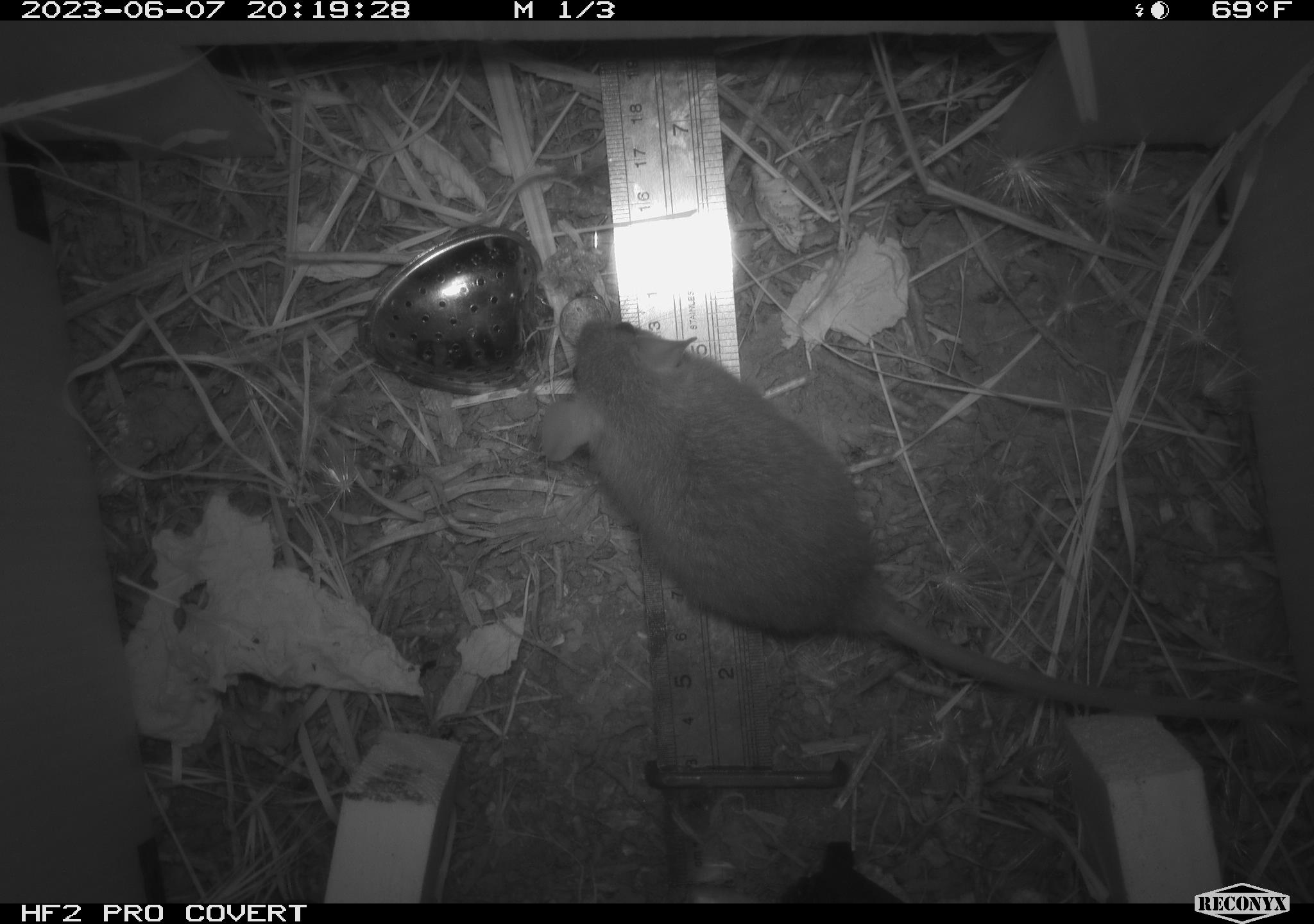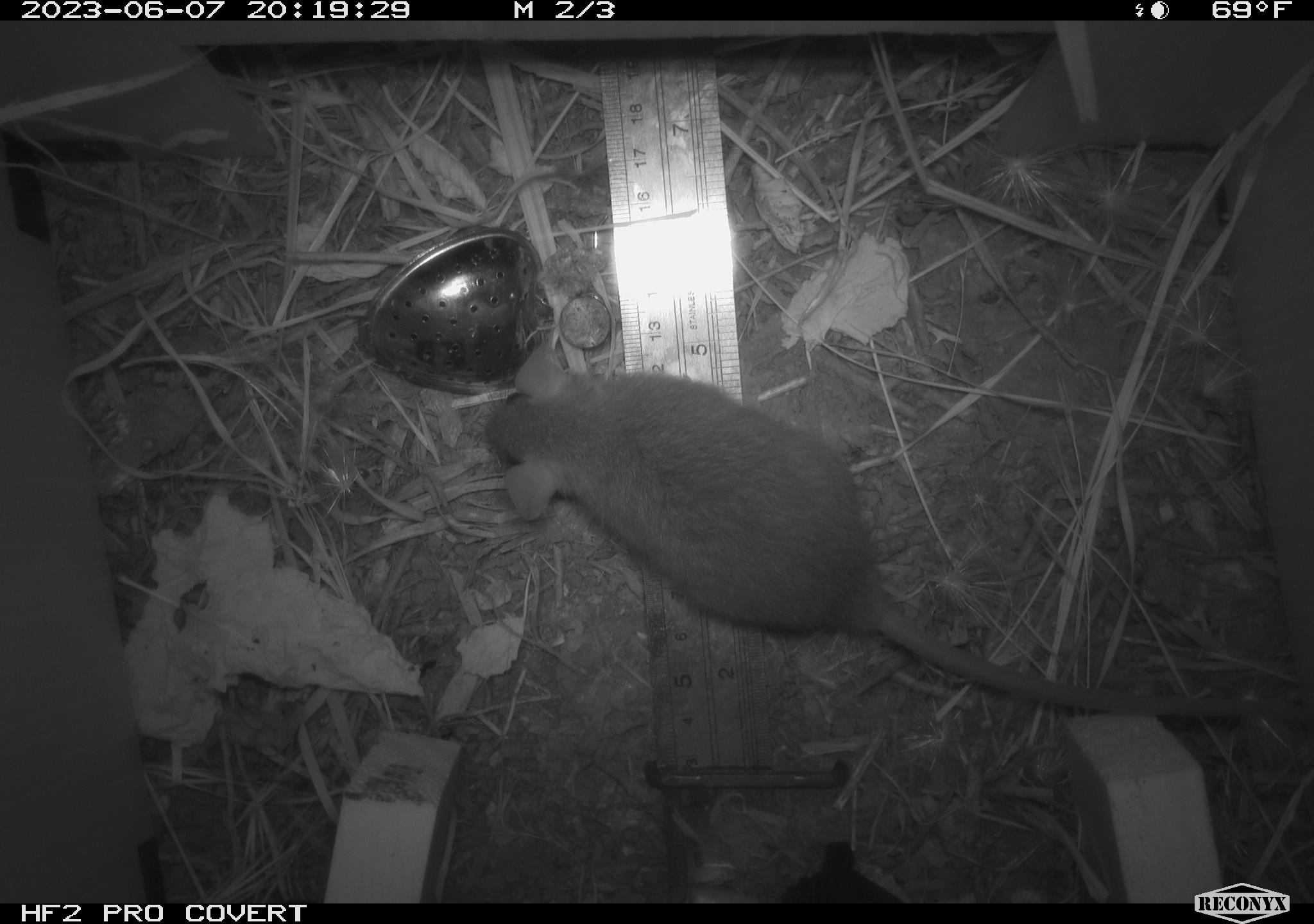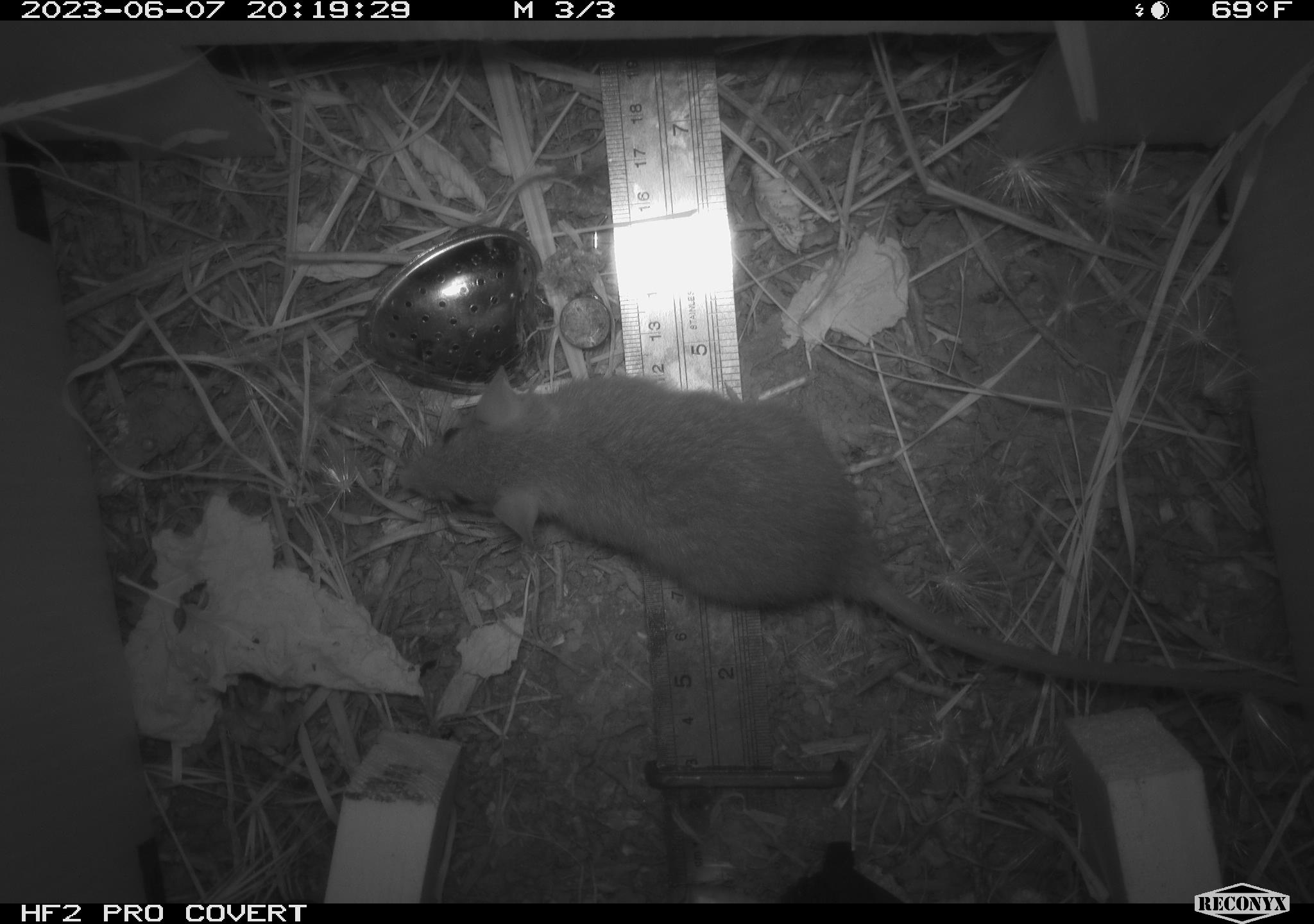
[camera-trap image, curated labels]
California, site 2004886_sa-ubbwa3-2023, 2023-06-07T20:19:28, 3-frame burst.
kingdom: Animalia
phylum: Chordata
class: Mammalia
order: Rodentia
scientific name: Rodentia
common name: mouse species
Mouse species (Rodentia).